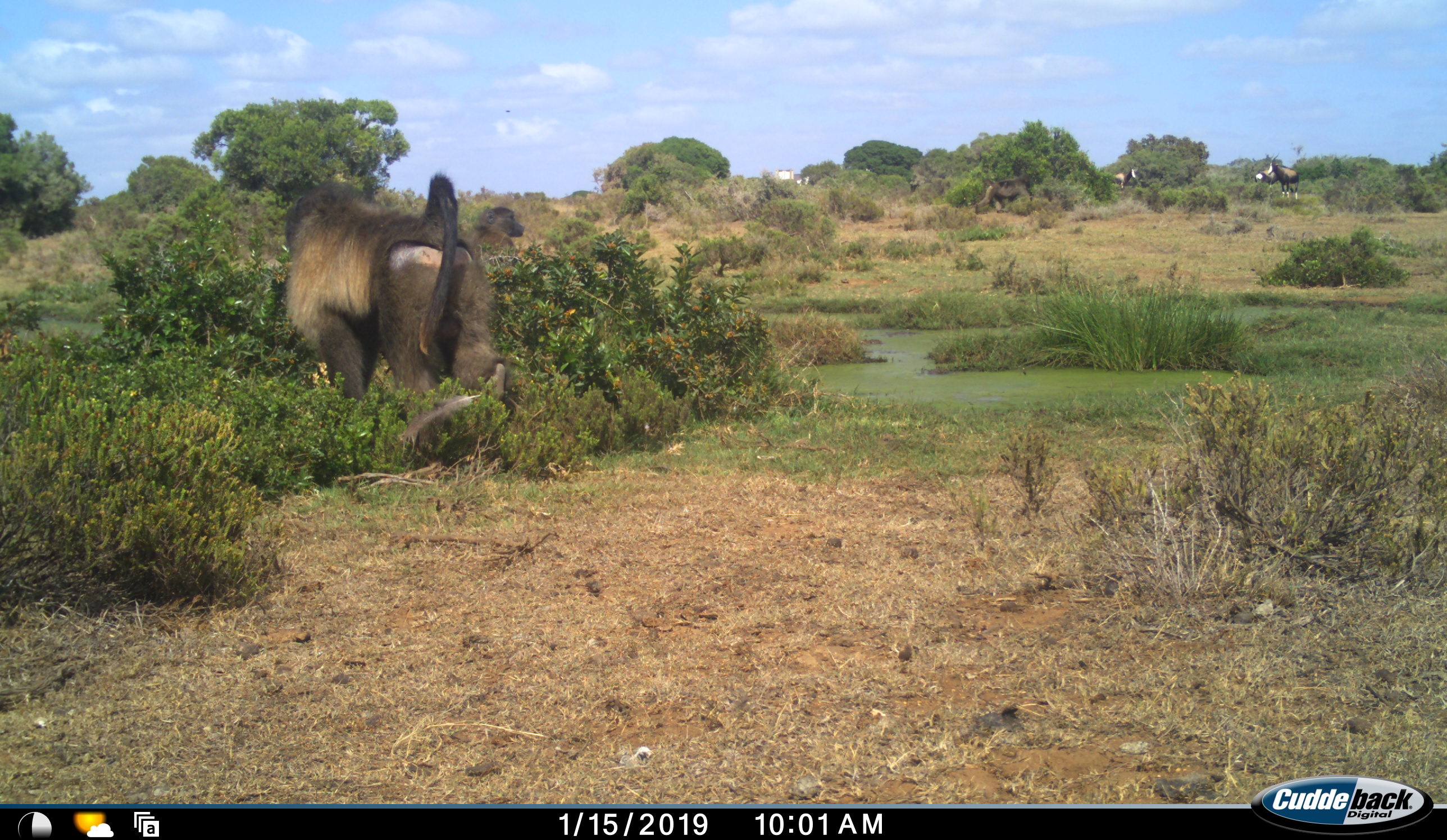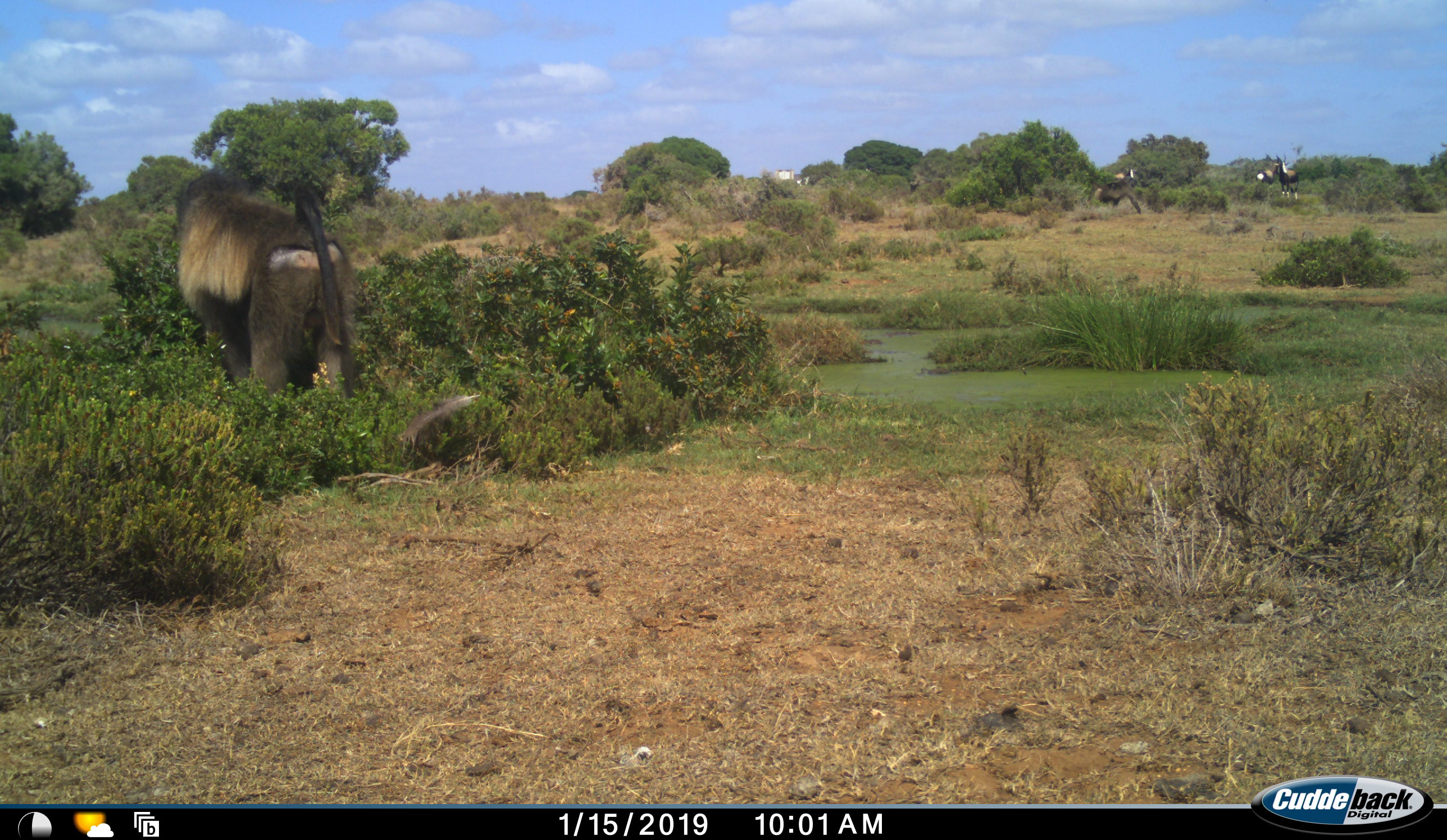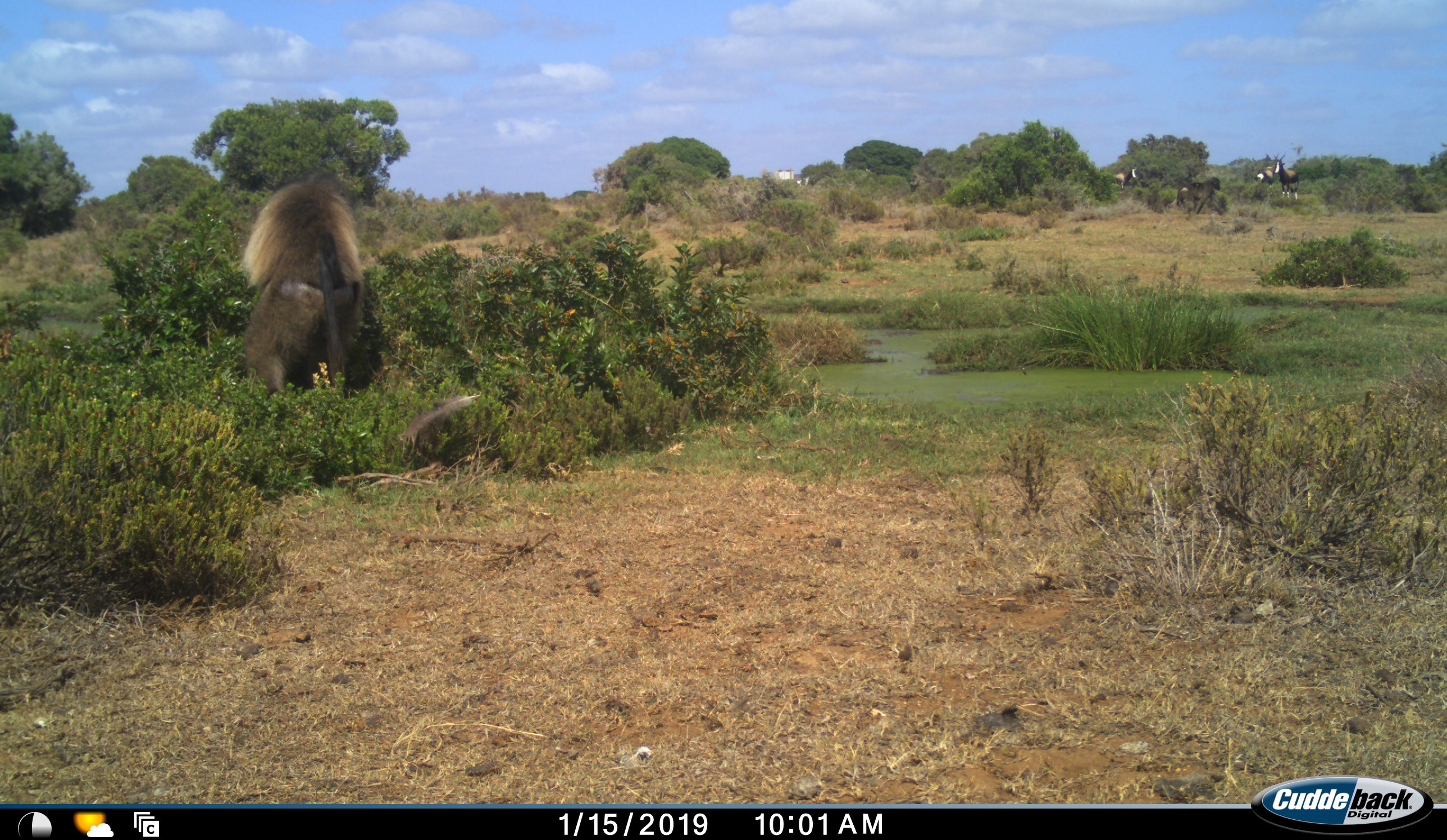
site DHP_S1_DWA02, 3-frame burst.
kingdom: Animalia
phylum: Chordata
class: Mammalia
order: Primates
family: Cercopithecidae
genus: Papio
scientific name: Papio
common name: baboon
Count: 3.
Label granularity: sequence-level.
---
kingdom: Animalia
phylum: Chordata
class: Mammalia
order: Artiodactyla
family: Bovidae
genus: Damaliscus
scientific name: Damaliscus pygargus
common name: bontebok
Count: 3.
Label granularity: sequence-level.